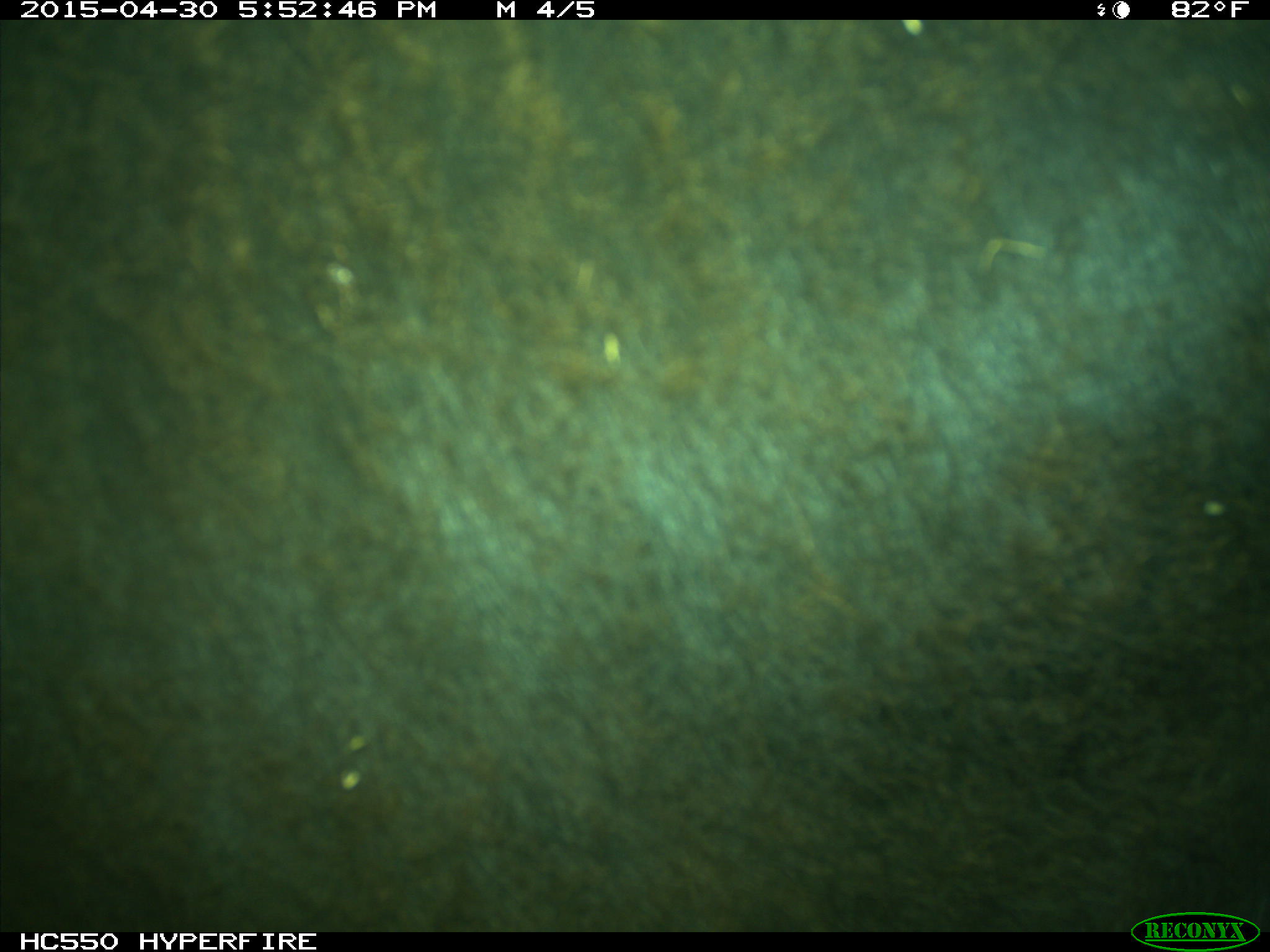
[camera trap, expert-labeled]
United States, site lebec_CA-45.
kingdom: Animalia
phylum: Chordata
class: Mammalia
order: Artiodactyla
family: Bovidae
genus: Bos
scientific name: Bos taurus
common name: domestic cow